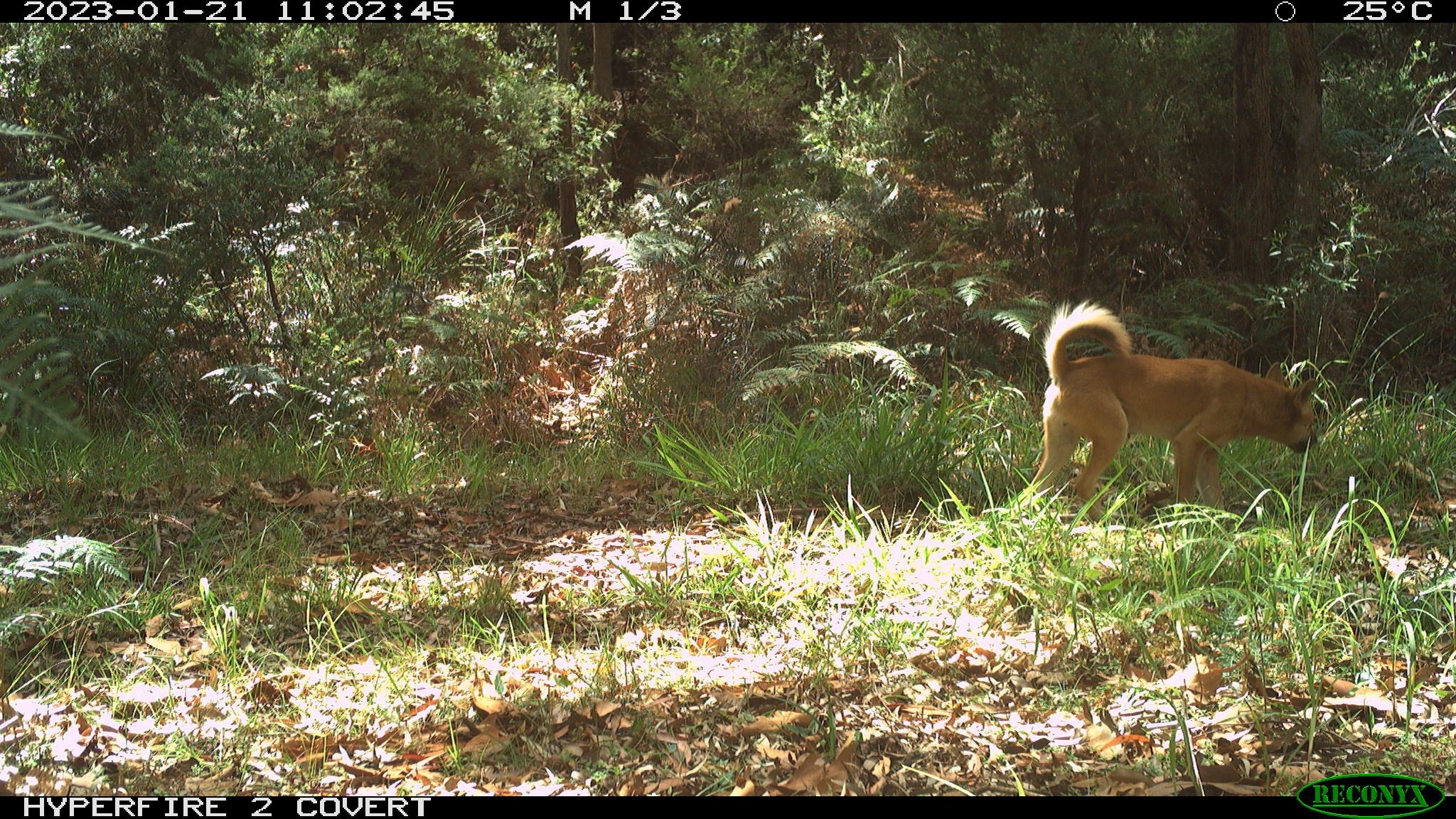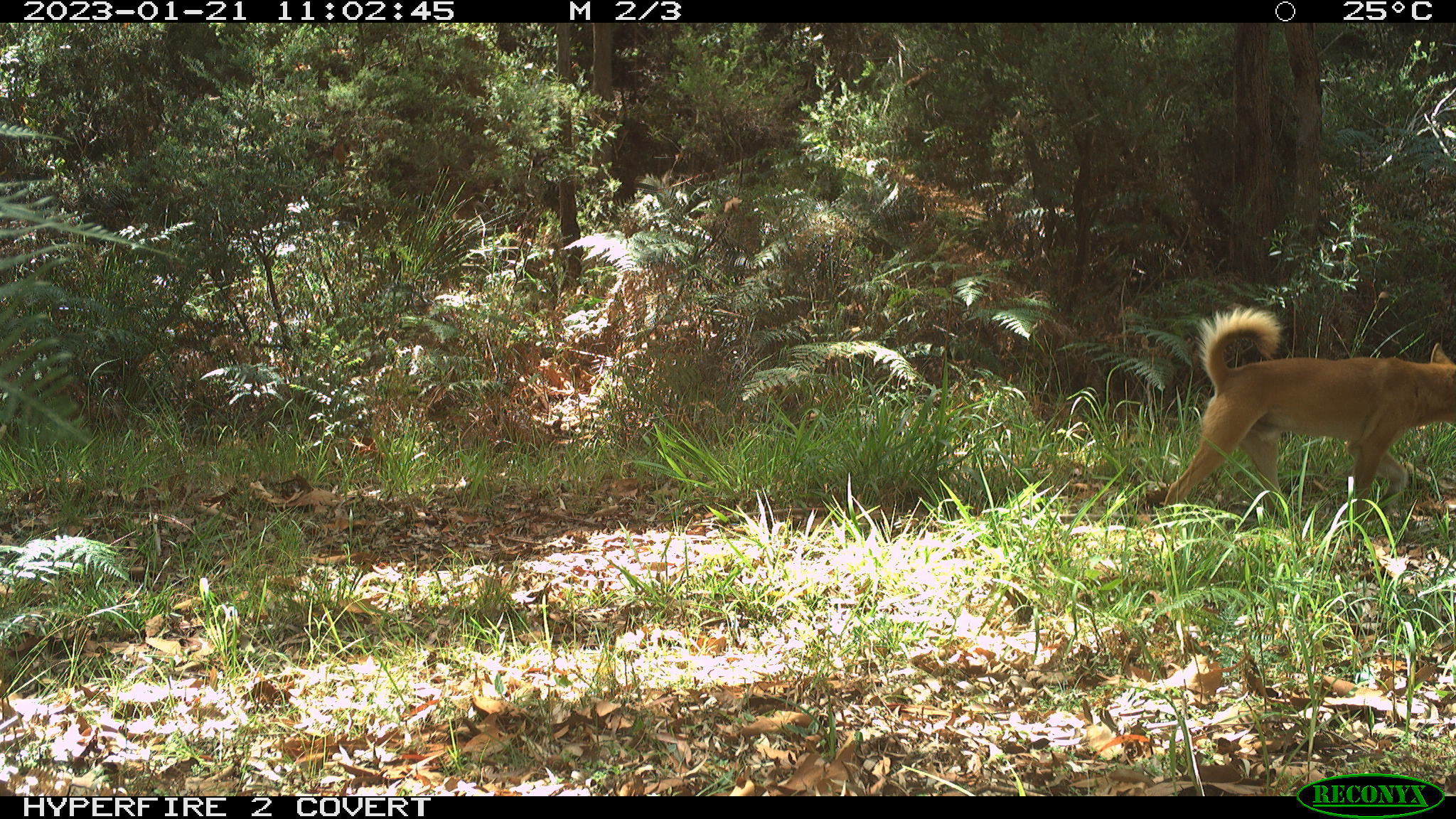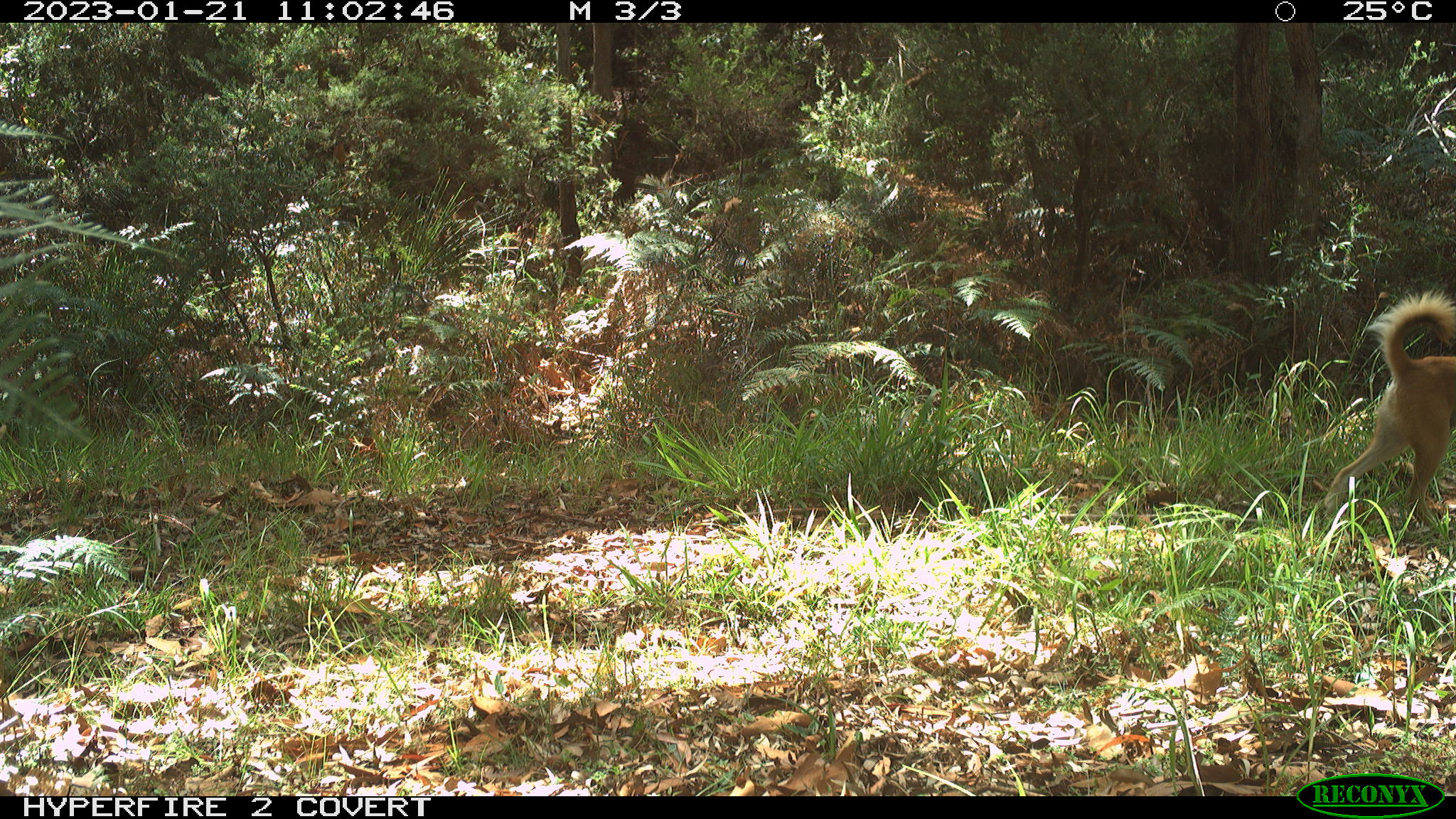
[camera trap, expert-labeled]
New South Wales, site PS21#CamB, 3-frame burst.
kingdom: Animalia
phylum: Chordata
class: Mammalia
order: Carnivora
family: Canidae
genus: Canis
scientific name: Canis familiaris dingo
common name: dingo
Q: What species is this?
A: Dingo (Canis familiaris dingo).